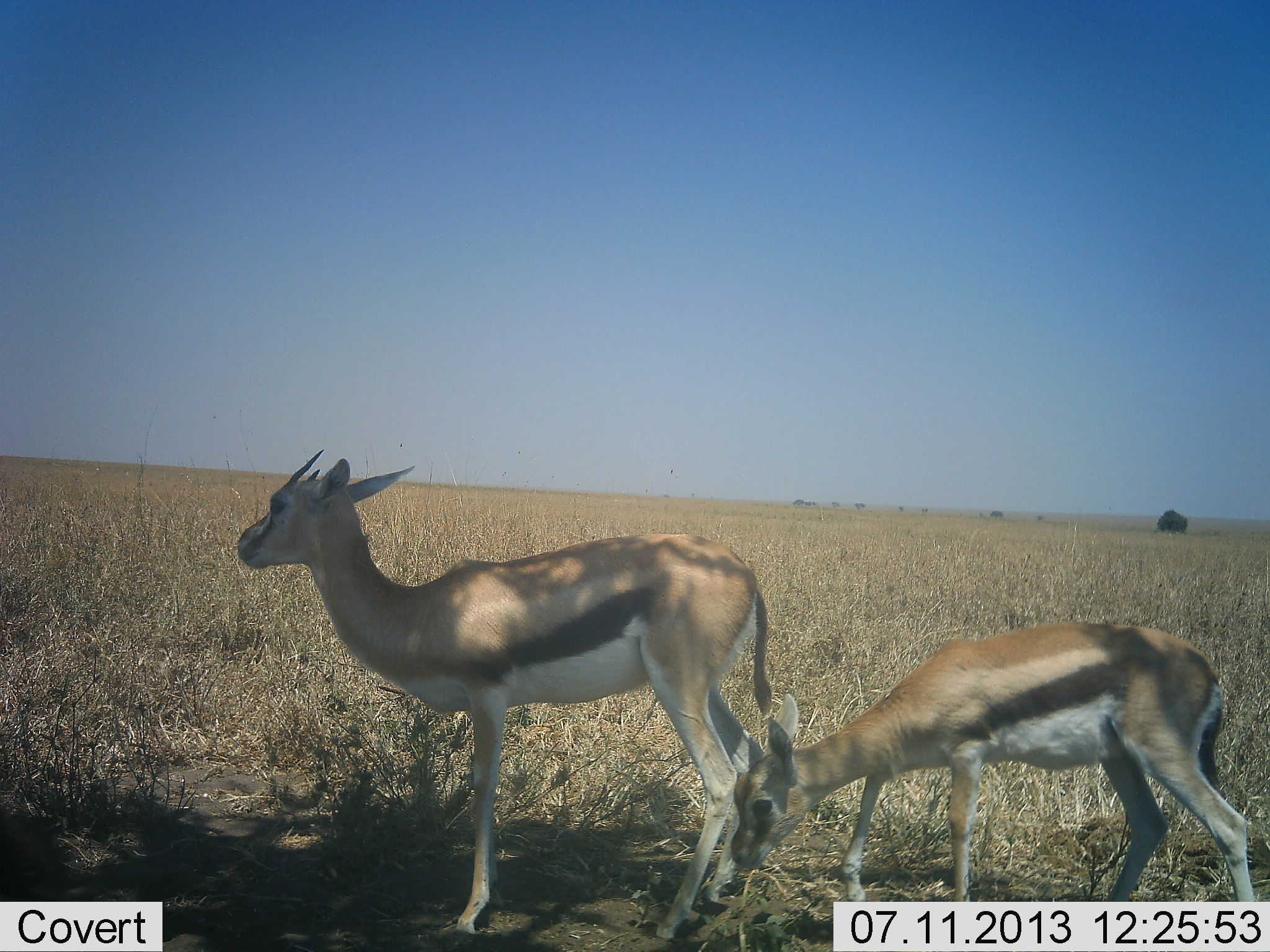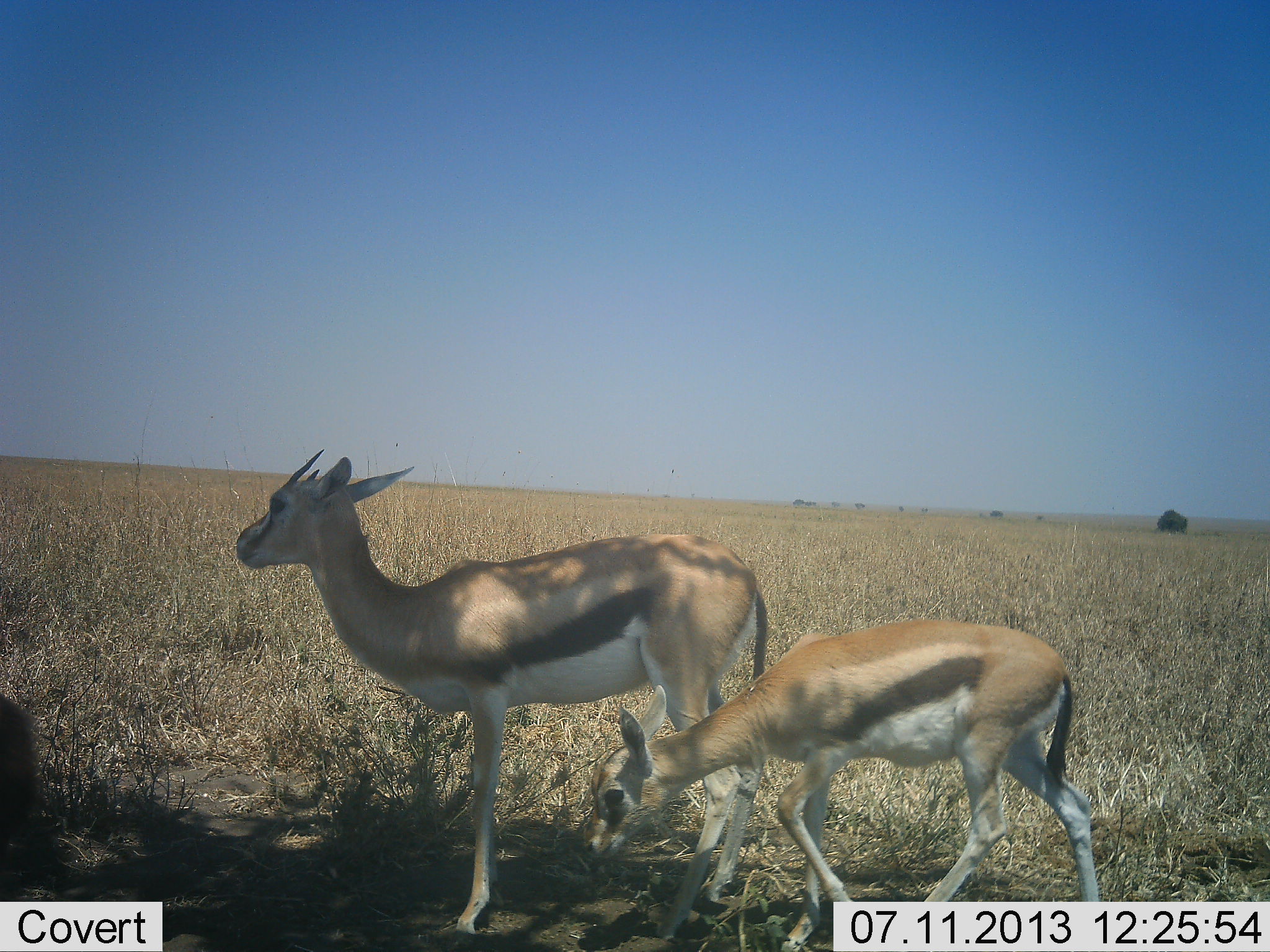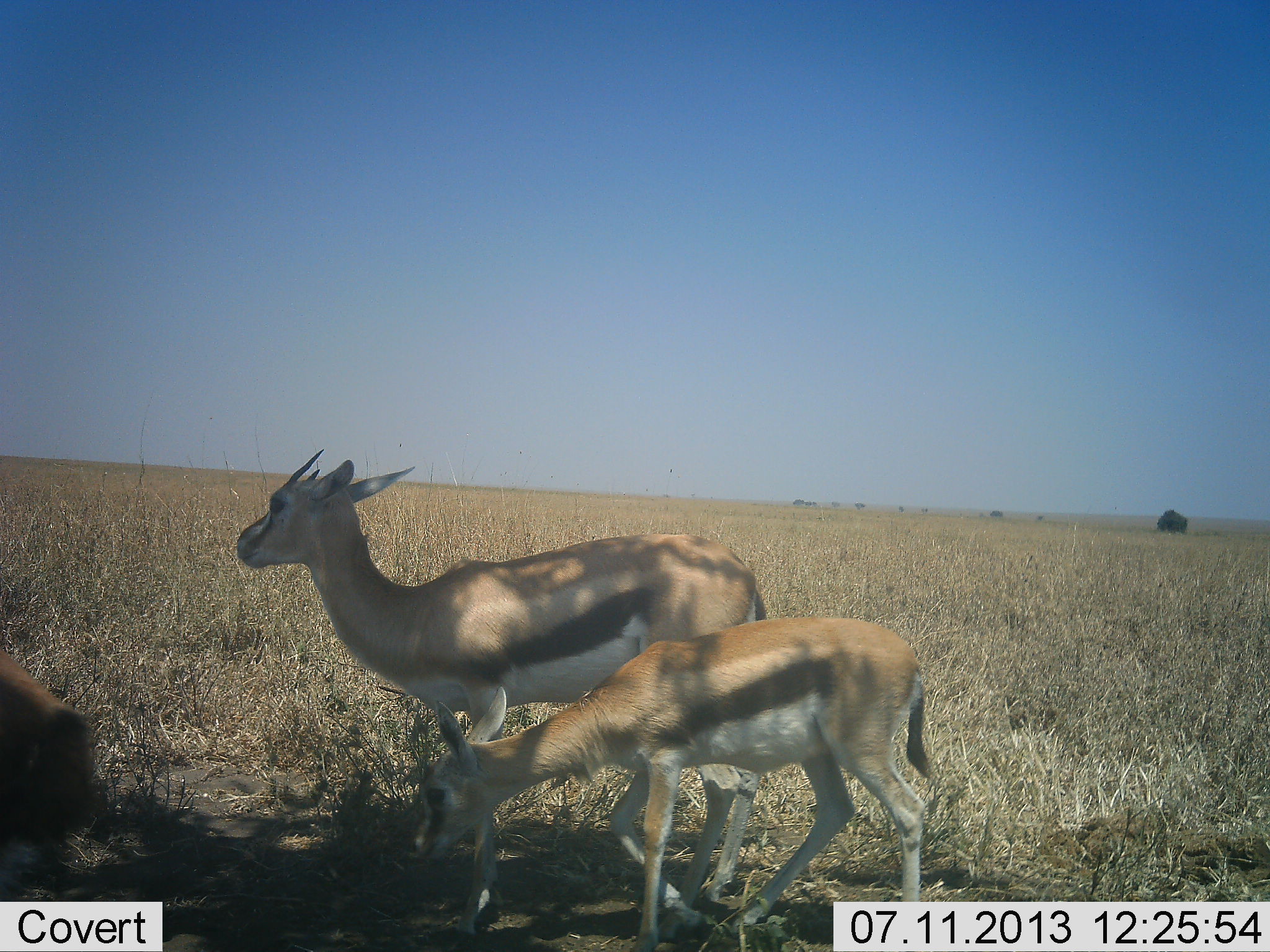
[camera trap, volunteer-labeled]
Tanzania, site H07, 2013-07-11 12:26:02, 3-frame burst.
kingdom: Animalia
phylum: Chordata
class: Mammalia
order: Artiodactyla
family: Bovidae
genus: Eudorcas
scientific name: Eudorcas thomsonii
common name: thomson's gazelle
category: gazellethomsons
Gazellethomsons (thomson's gazelle) (Eudorcas thomsonii), count 3. Behavior (volunteer vote fractions): standing 88%, resting 5%, moving 60%, interacting 0%. Young present (vote fraction): 55%. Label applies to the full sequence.